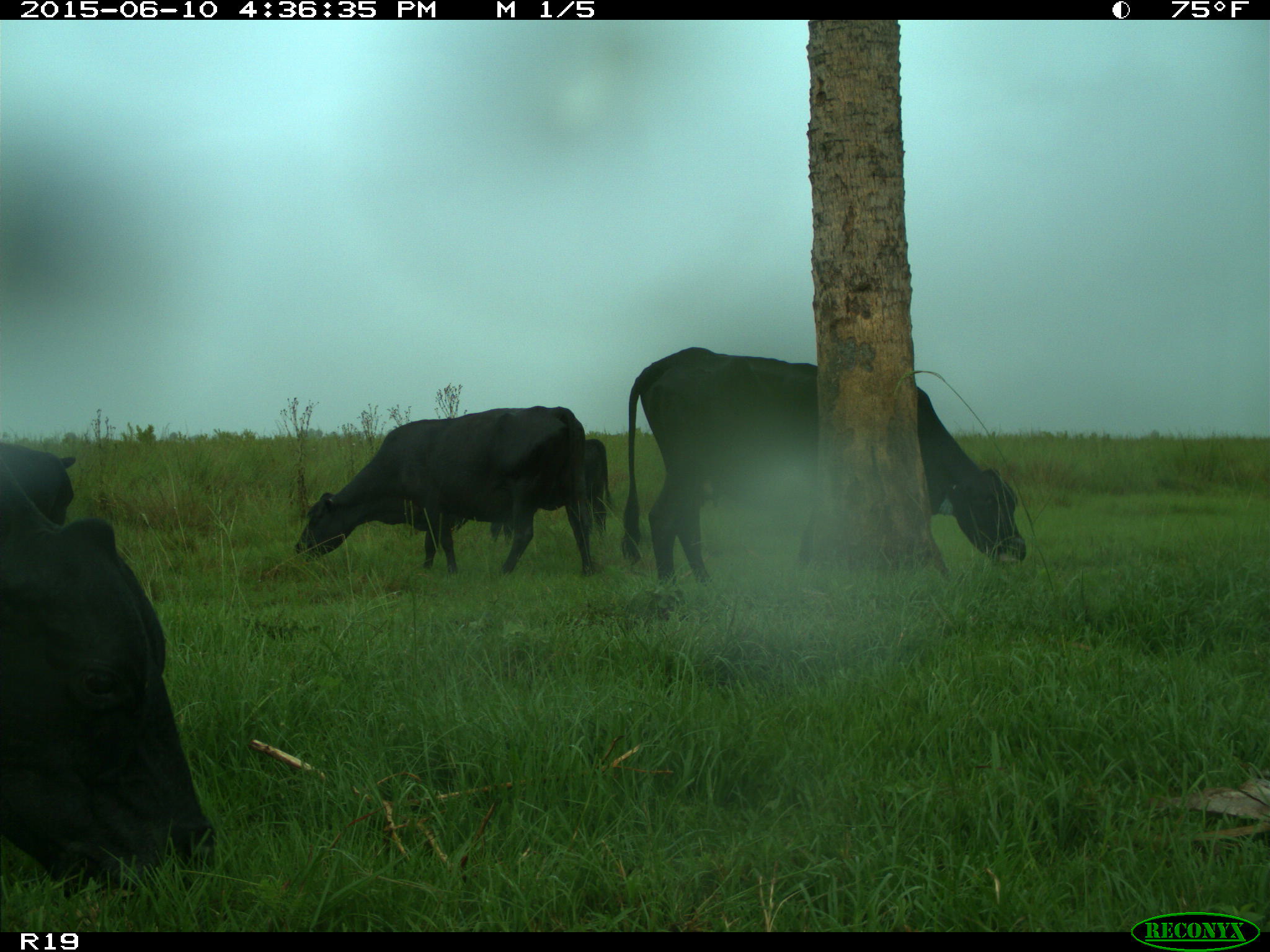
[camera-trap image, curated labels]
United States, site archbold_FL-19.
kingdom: Animalia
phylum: Chordata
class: Mammalia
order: Artiodactyla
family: Bovidae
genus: Bos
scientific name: Bos taurus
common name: domestic cow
Bos taurus (domestic cow).